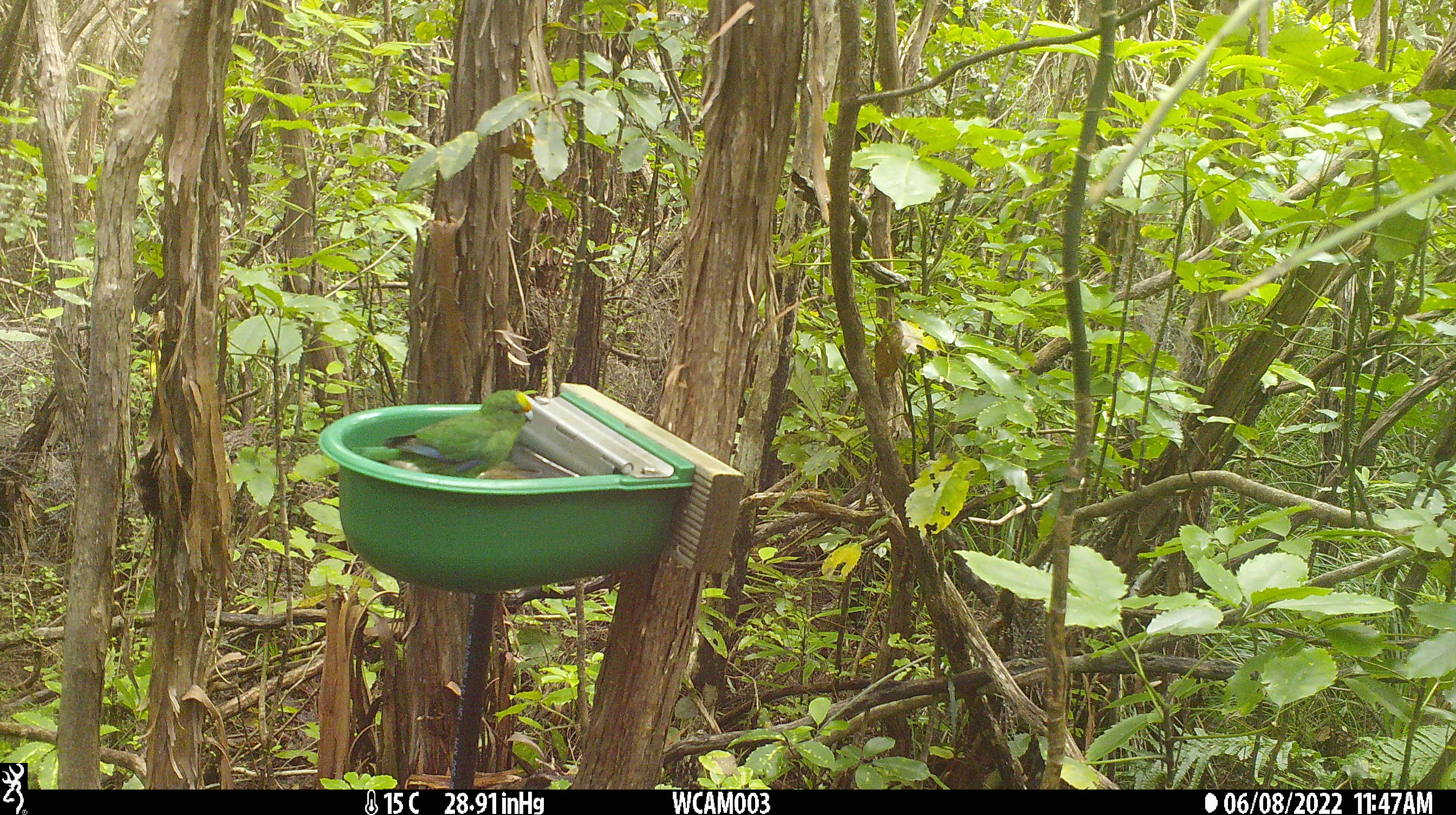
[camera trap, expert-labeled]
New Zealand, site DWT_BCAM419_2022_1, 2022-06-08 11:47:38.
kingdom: Animalia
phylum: Chordata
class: Aves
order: Psittaciformes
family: Psittaculidae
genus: Cyanoramphus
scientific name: Cyanoramphus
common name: parakeet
Parakeet (Cyanoramphus).